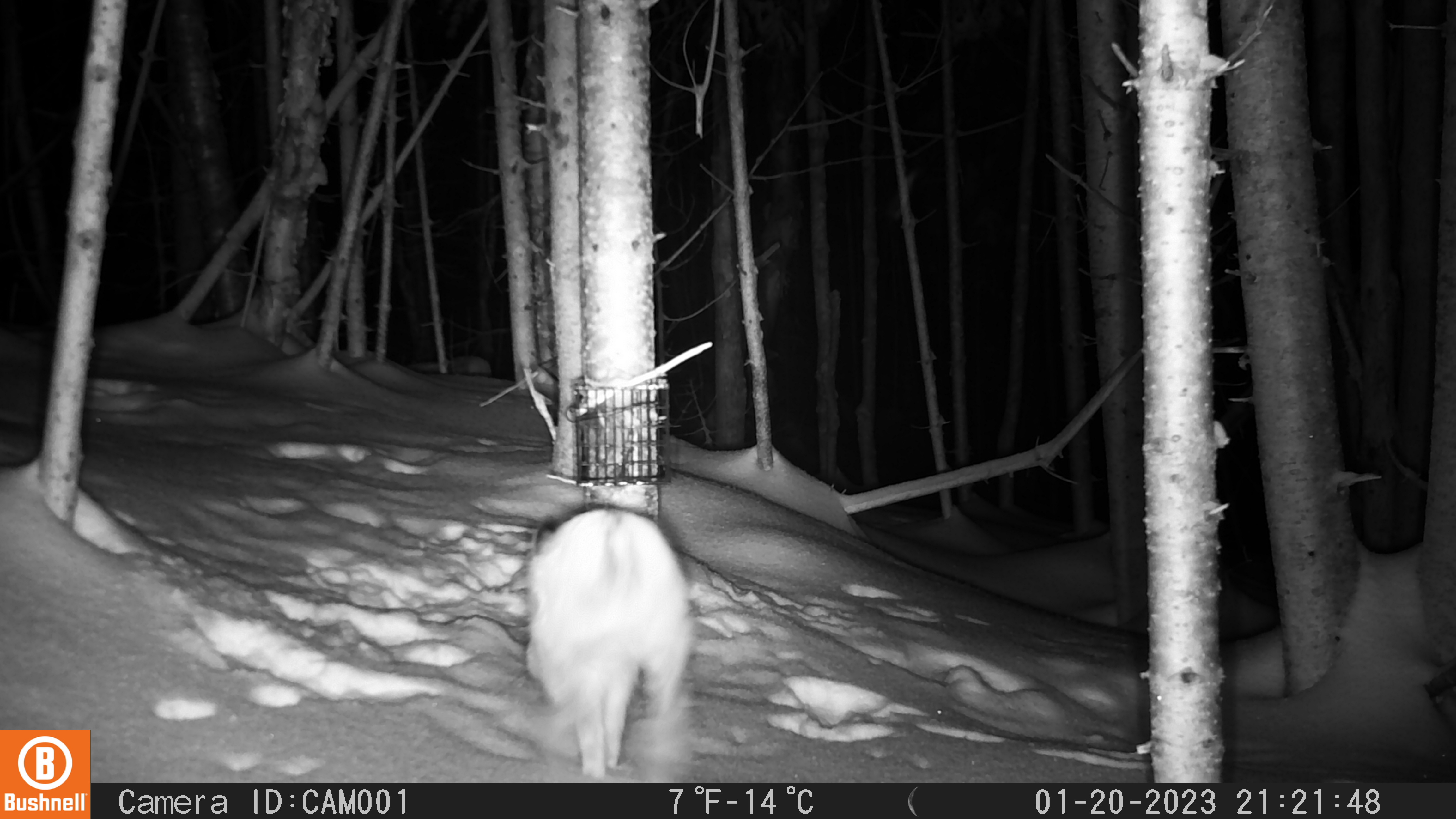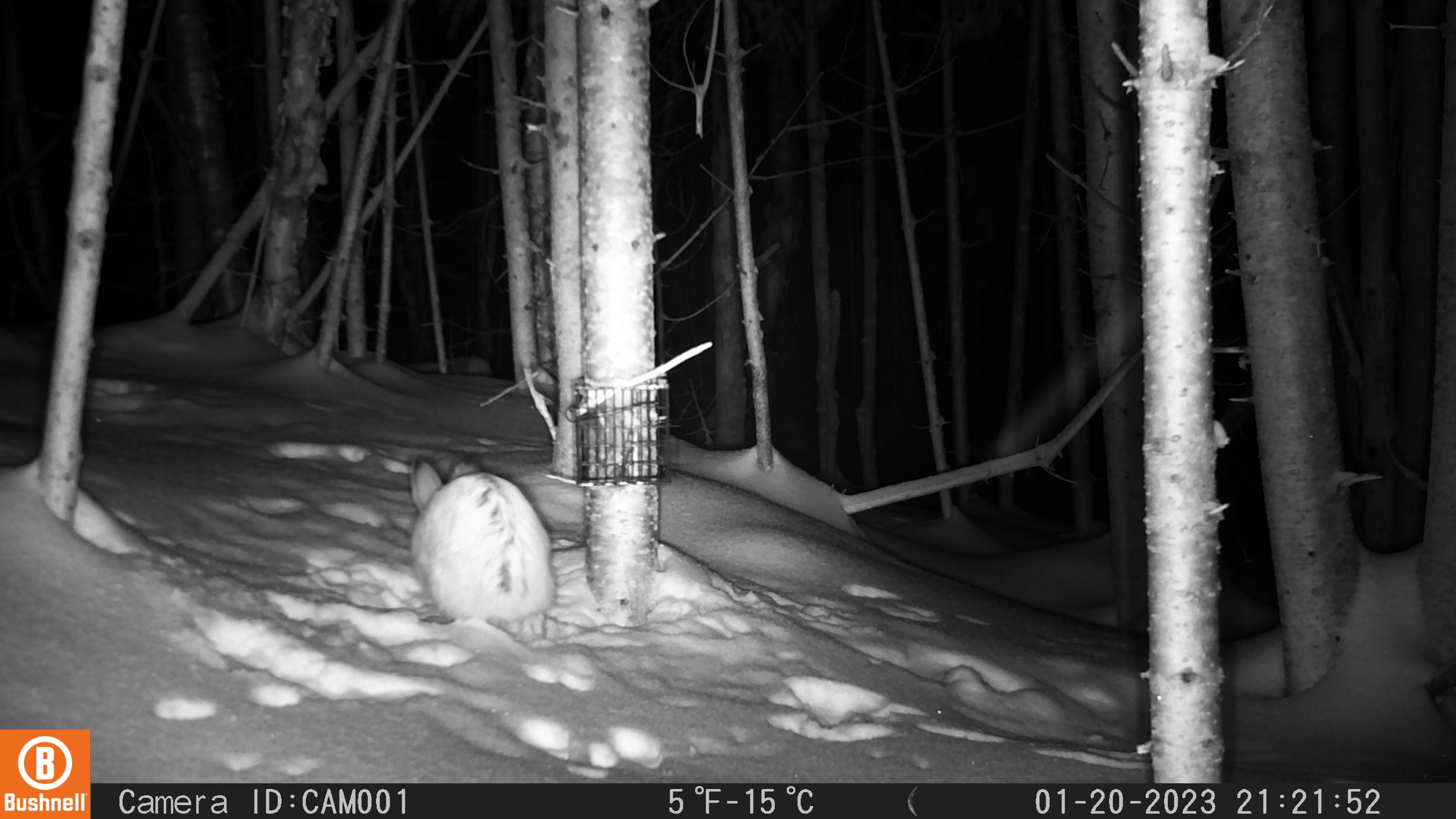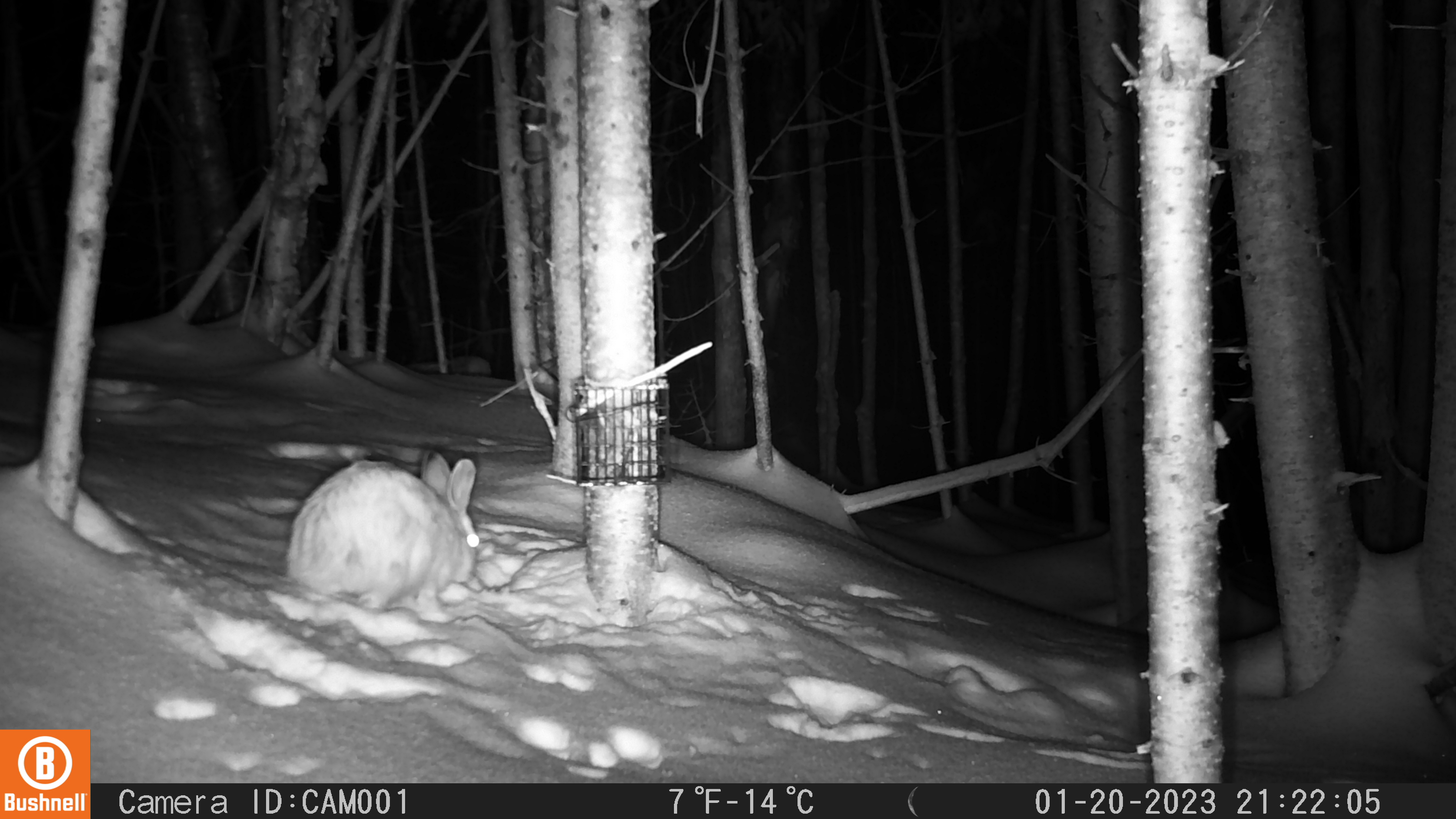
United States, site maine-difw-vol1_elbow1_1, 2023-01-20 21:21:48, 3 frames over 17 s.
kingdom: Animalia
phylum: Chordata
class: Mammalia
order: Lagomorpha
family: Leporidae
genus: Lepus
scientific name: Lepus americanus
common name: snowshoe hare